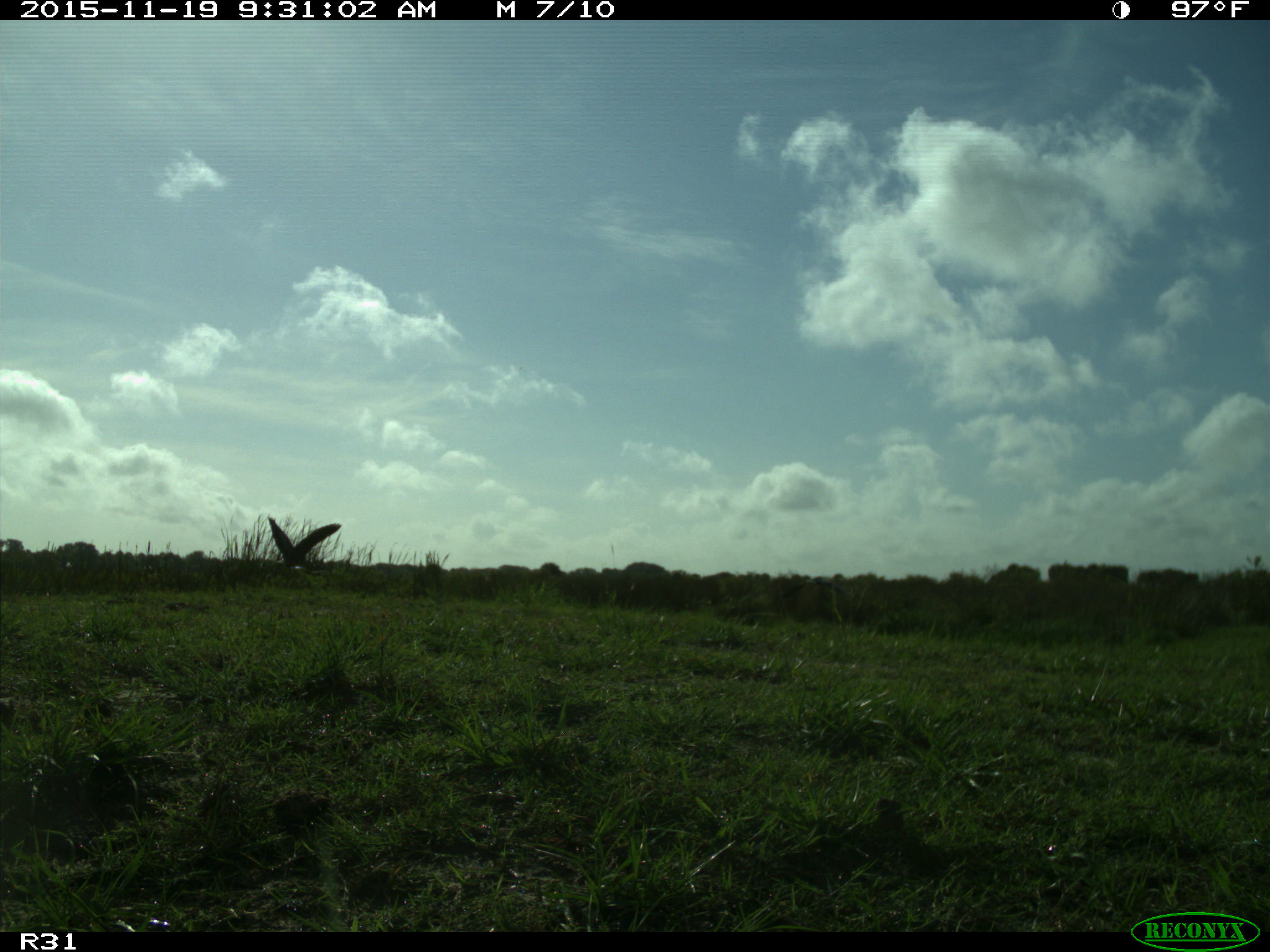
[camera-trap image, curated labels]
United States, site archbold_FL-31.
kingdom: Animalia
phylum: Chordata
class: Aves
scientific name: Aves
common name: birds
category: unidentified bird